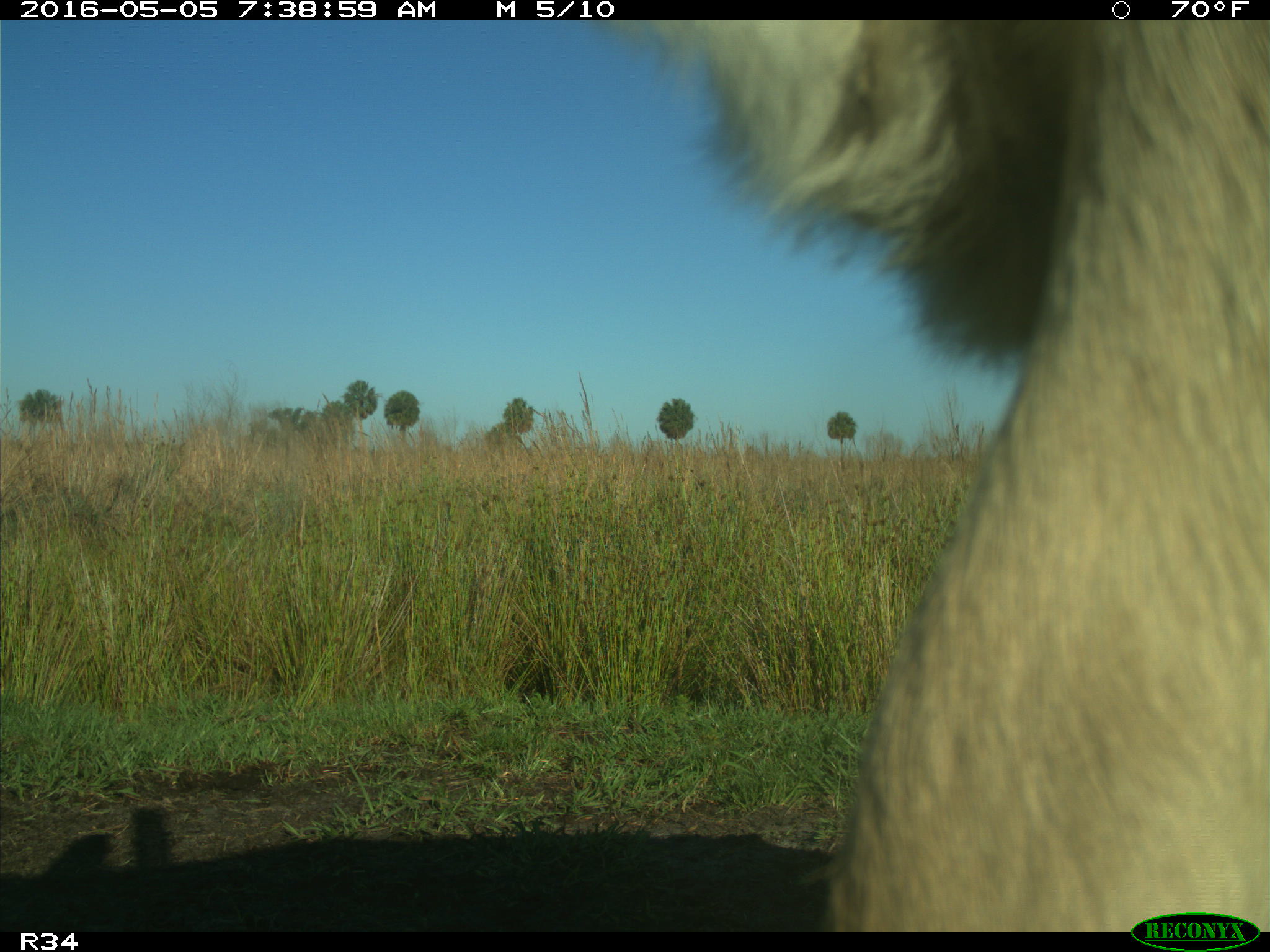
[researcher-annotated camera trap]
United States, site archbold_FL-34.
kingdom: Animalia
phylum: Chordata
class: Mammalia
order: Artiodactyla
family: Bovidae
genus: Bos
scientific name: Bos taurus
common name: domestic cow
Bos taurus (domestic cow).